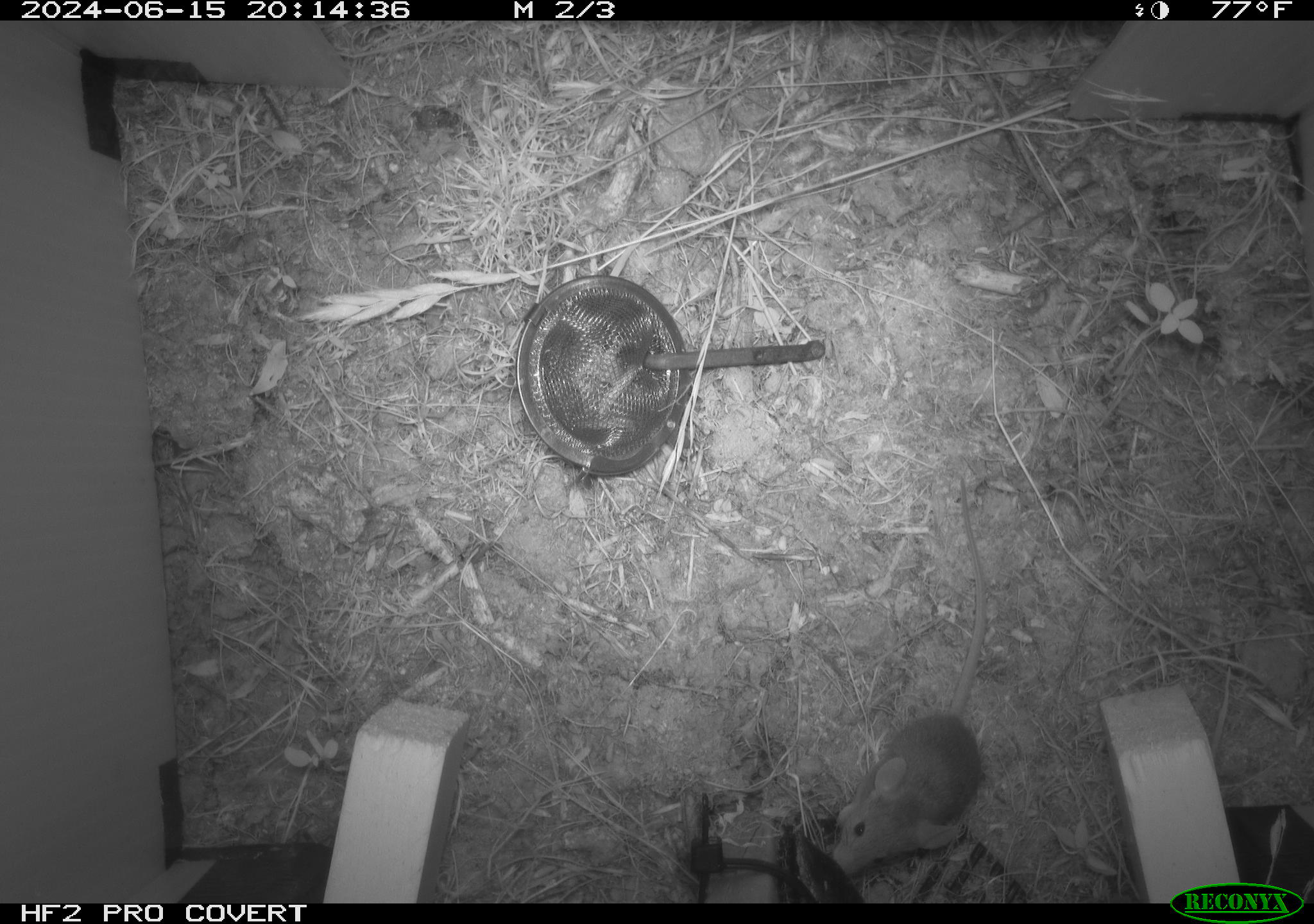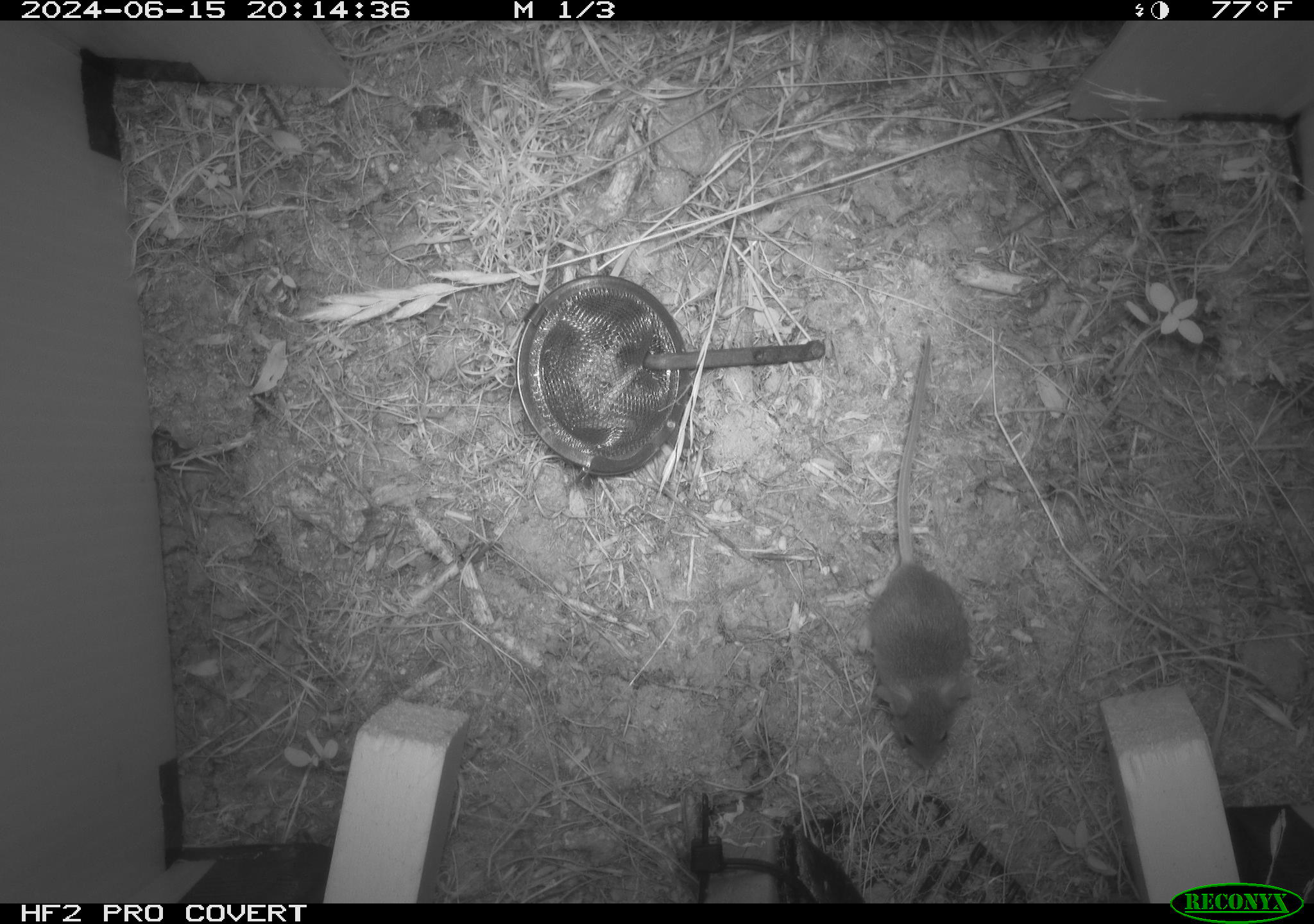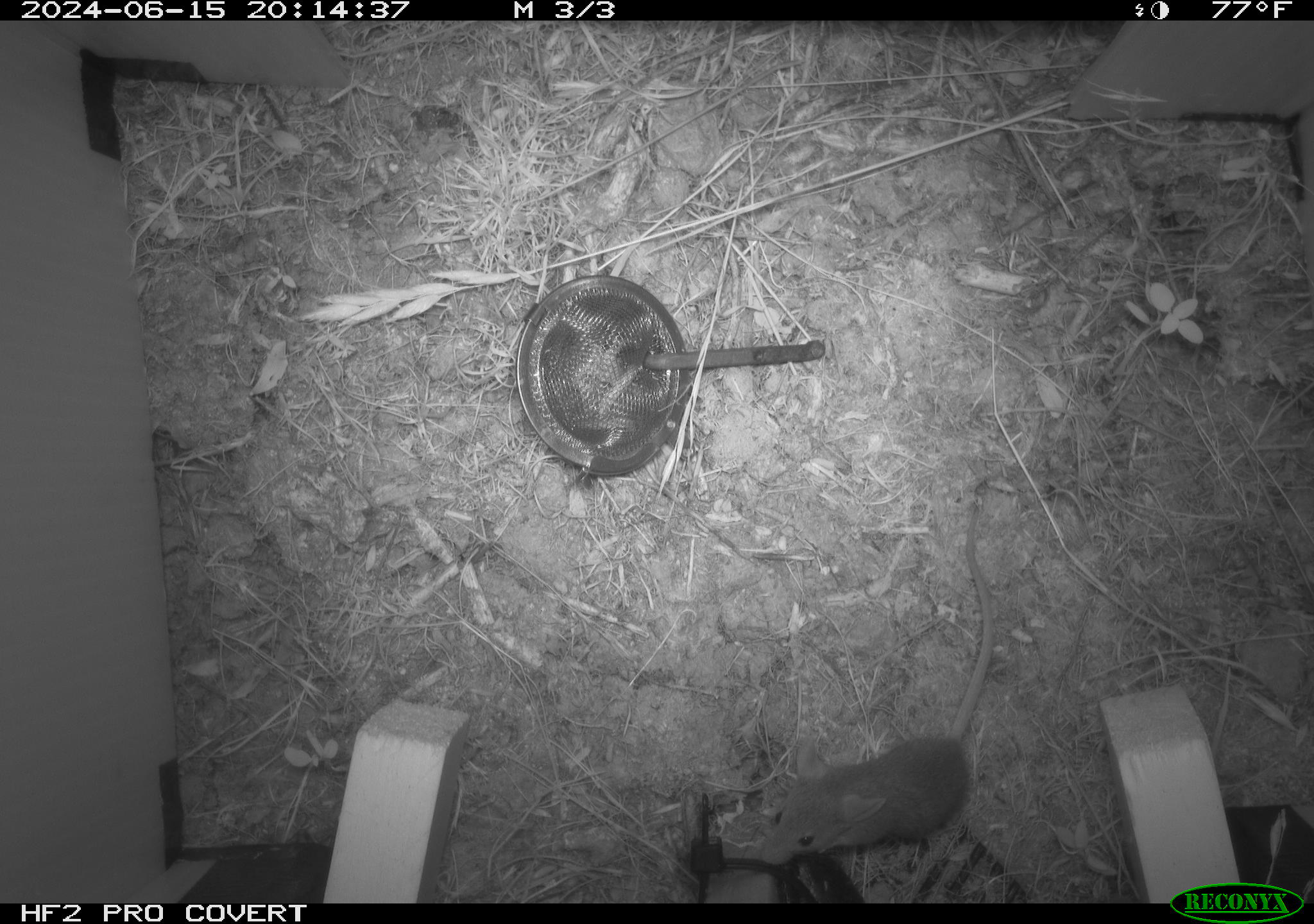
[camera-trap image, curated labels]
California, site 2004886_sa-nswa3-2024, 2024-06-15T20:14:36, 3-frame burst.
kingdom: Animalia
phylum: Chordata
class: Mammalia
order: Rodentia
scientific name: Rodentia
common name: rodent